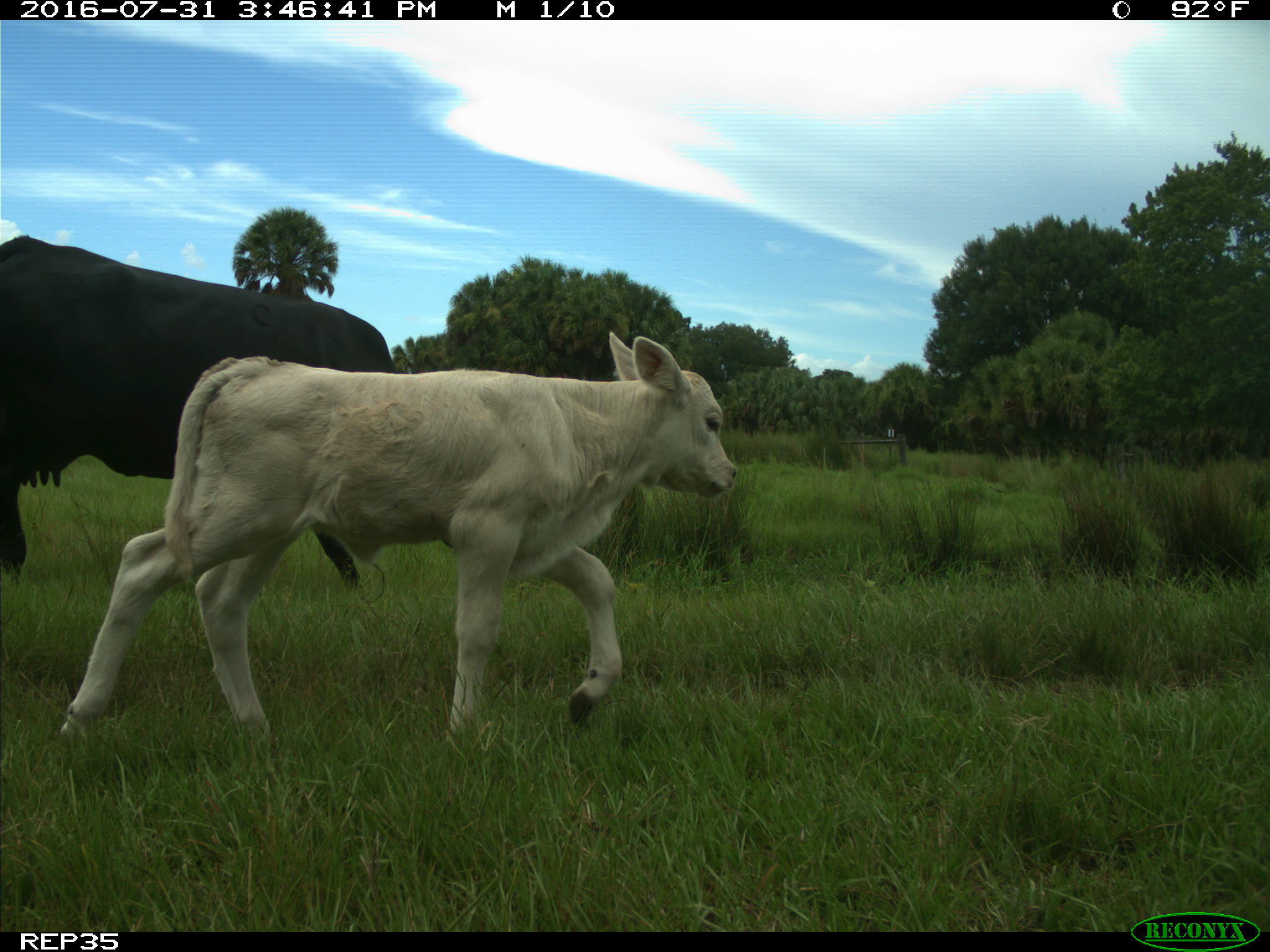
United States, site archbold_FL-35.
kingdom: Animalia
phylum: Chordata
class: Mammalia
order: Artiodactyla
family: Bovidae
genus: Bos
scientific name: Bos taurus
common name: domestic cow